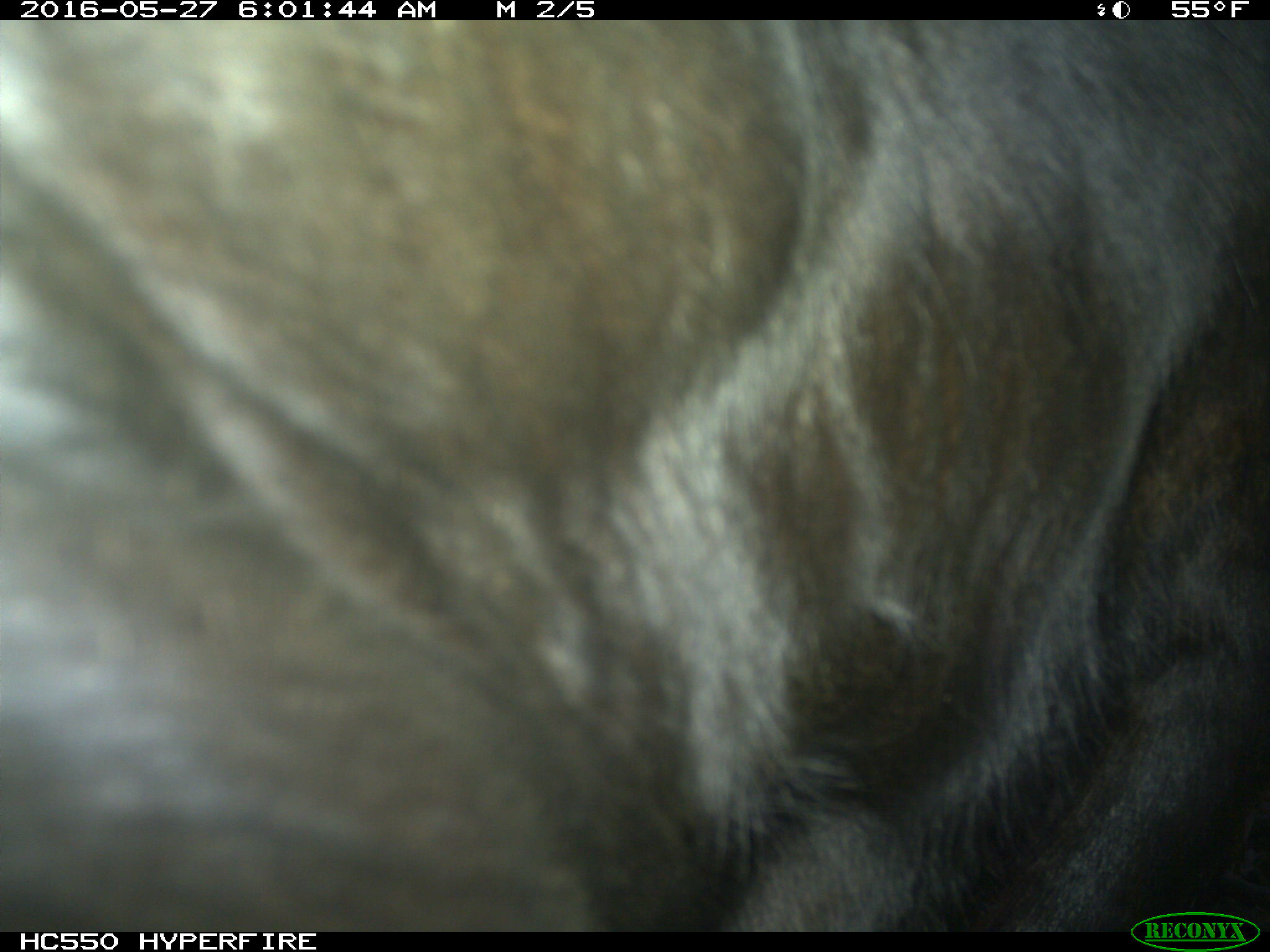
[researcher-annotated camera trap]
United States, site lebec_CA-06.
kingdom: Animalia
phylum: Chordata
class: Mammalia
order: Artiodactyla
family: Bovidae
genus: Bos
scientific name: Bos taurus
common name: domestic cow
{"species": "Bos taurus (domestic cow)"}